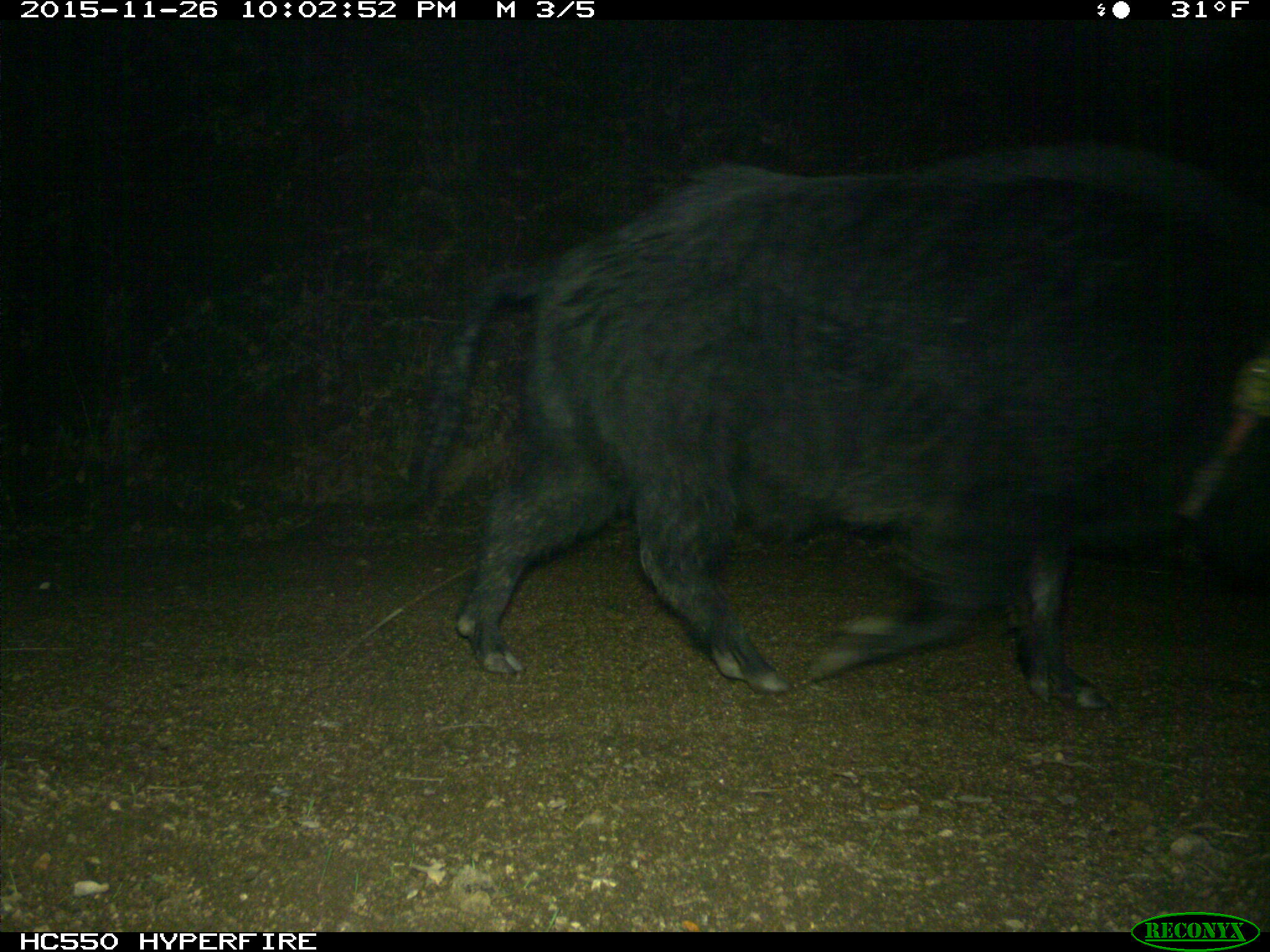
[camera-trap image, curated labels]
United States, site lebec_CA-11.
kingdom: Animalia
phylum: Chordata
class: Mammalia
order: Artiodactyla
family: Suidae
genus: Sus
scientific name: Sus scrofa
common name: wild boar